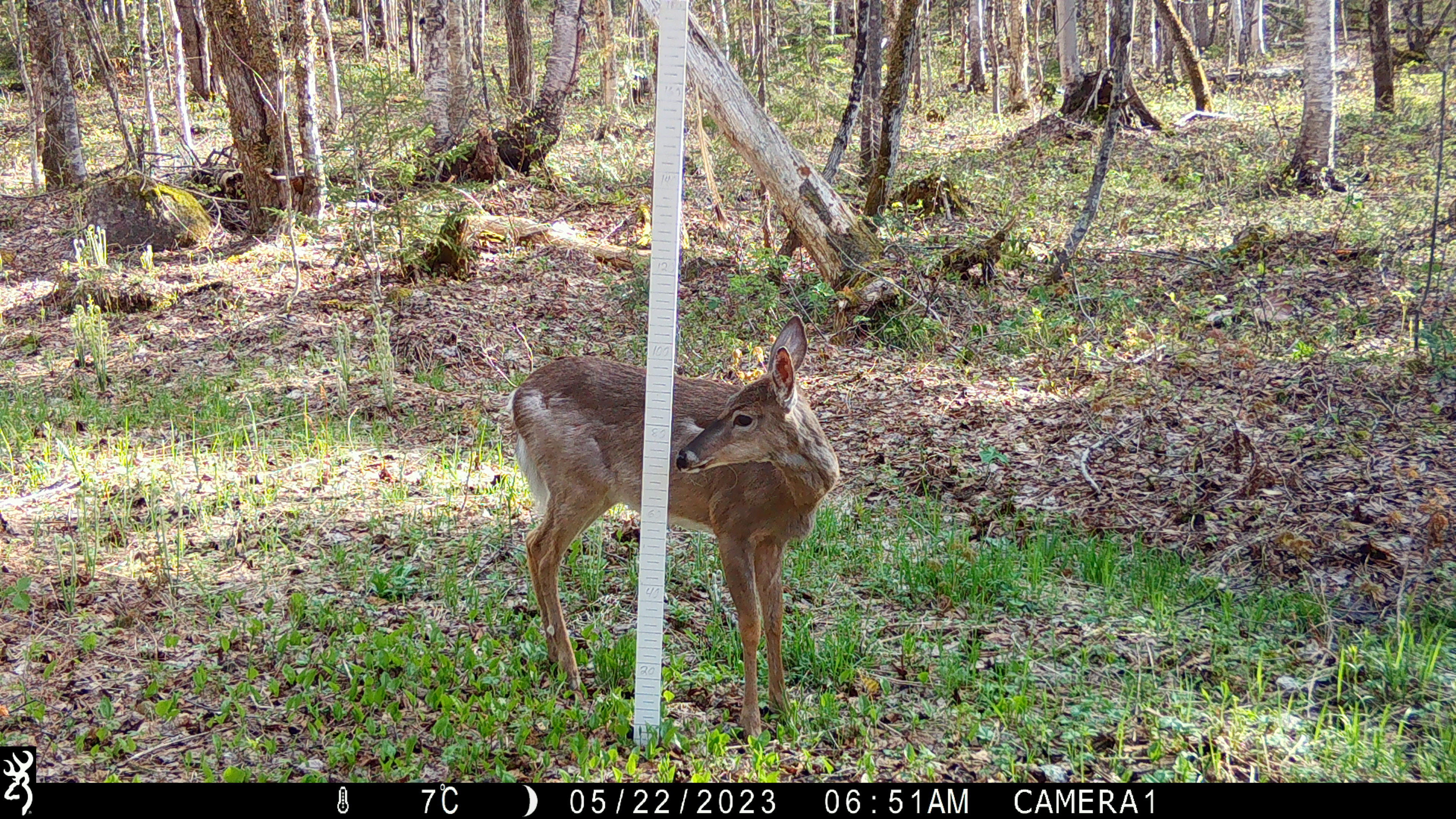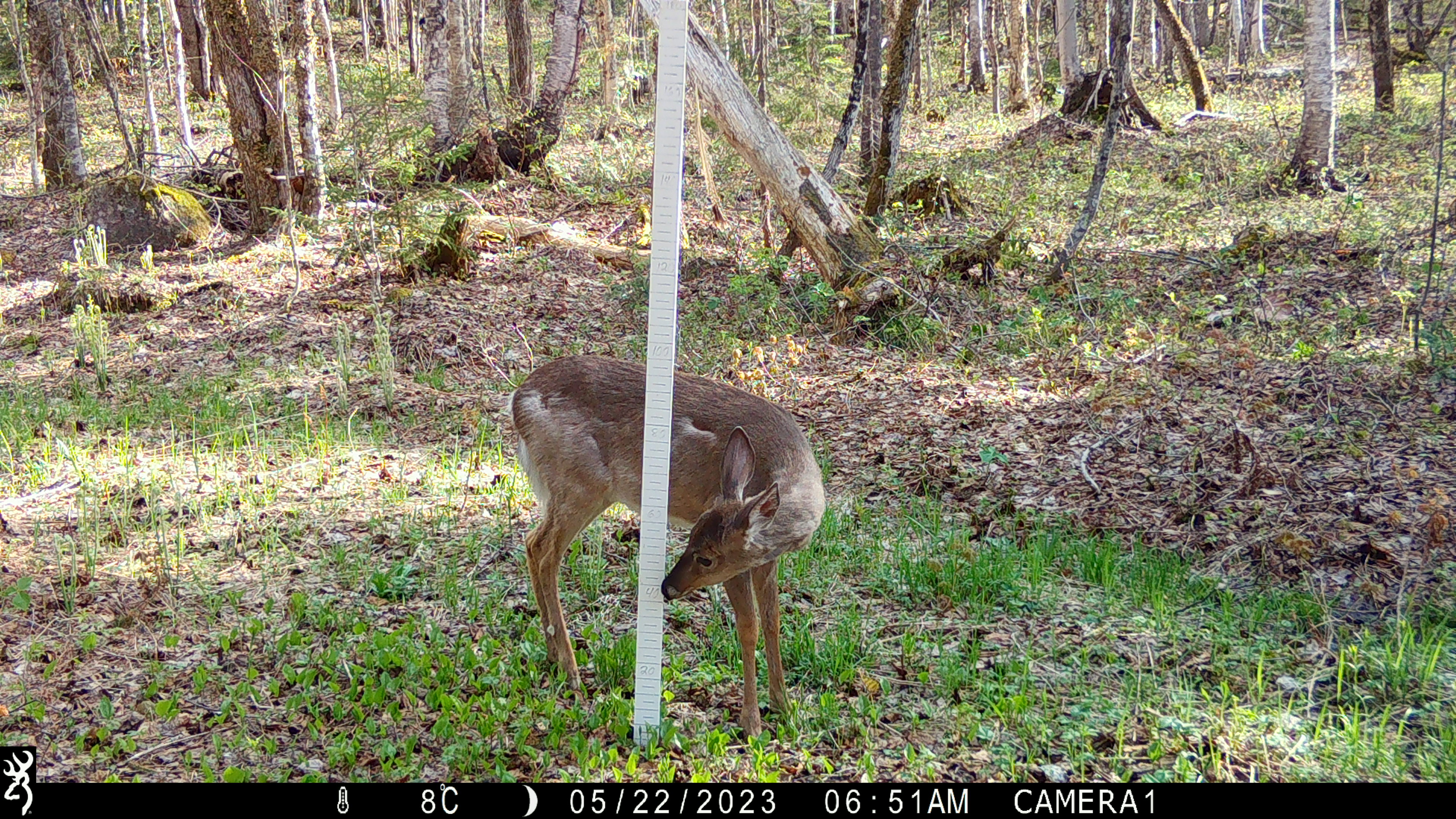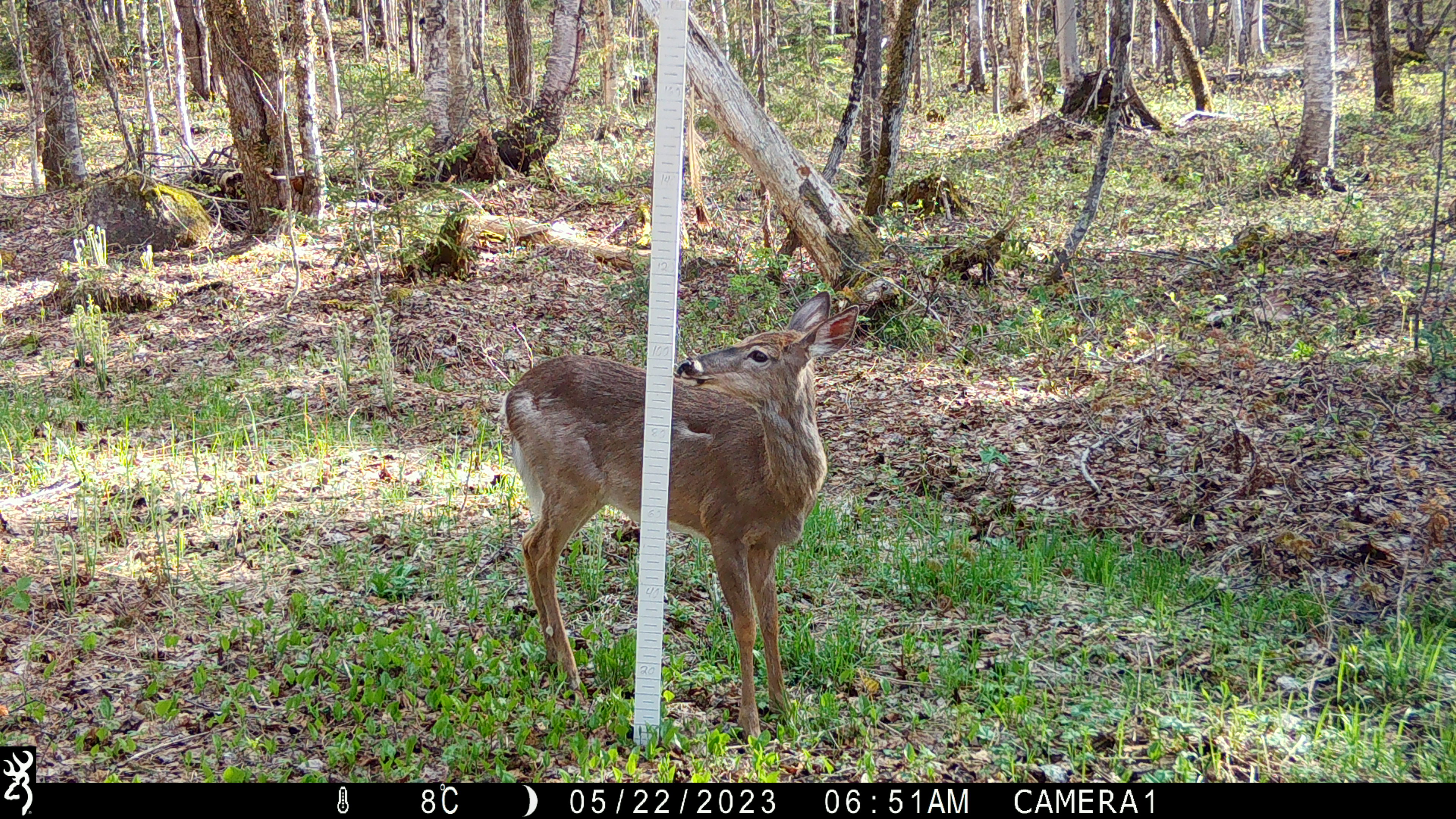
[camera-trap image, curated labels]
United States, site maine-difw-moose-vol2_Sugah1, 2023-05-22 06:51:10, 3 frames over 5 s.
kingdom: Animalia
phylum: Chordata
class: Mammalia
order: Artiodactyla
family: Cervidae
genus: Odocoileus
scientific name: Odocoileus virginianus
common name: white-tailed deer